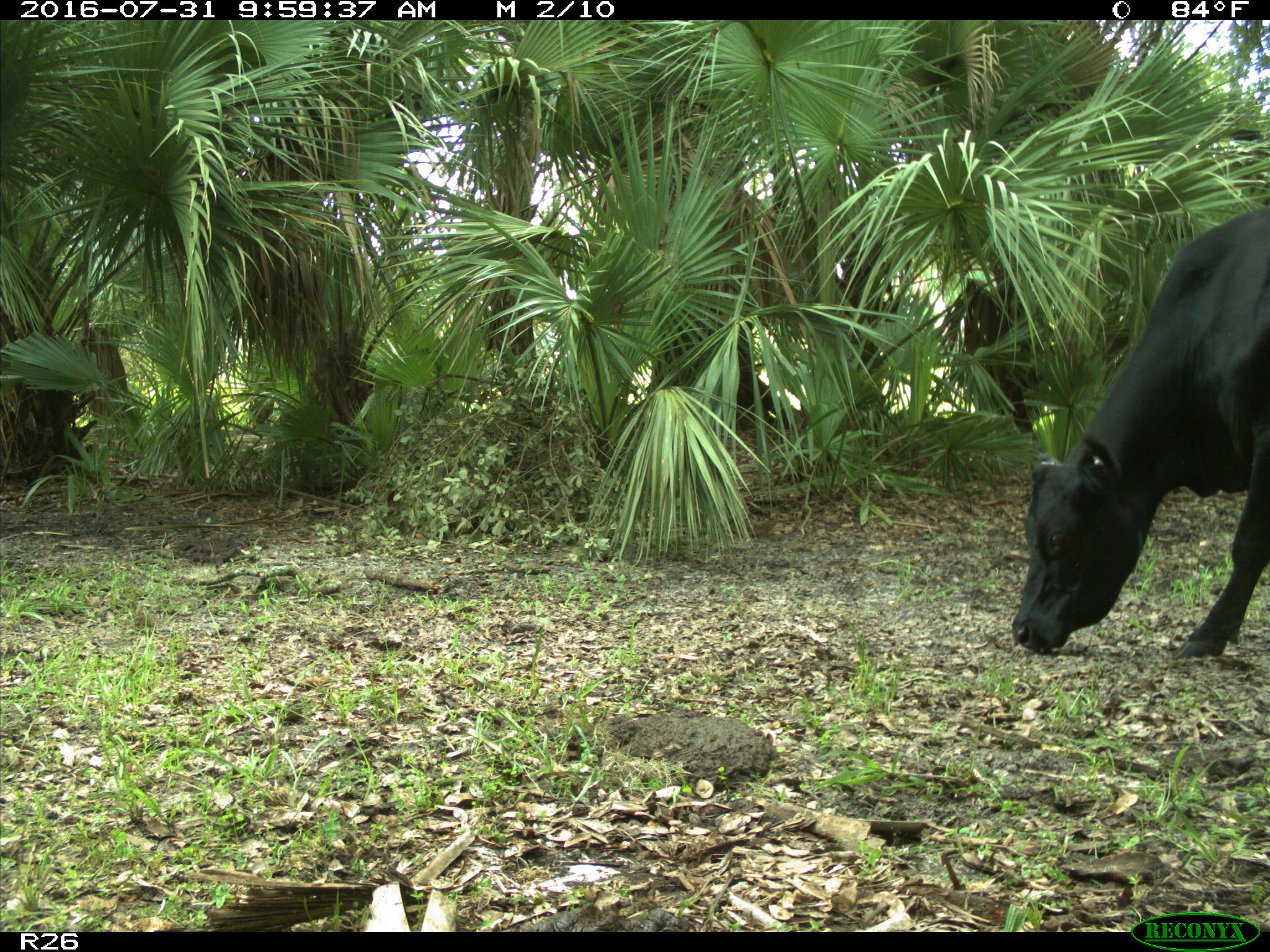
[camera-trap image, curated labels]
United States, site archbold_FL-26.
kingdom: Animalia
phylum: Chordata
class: Mammalia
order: Artiodactyla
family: Bovidae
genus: Bos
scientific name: Bos taurus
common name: domestic cow